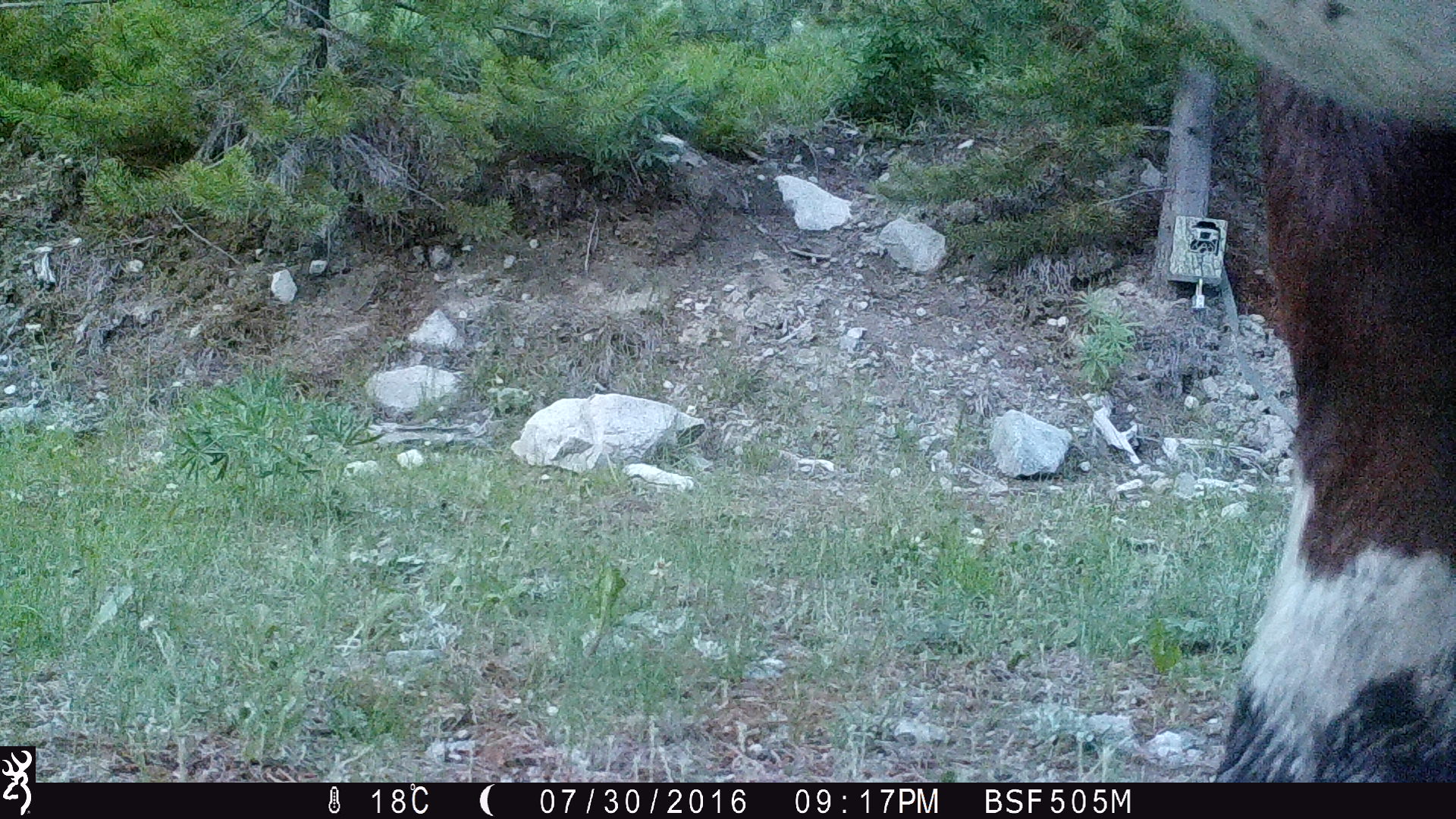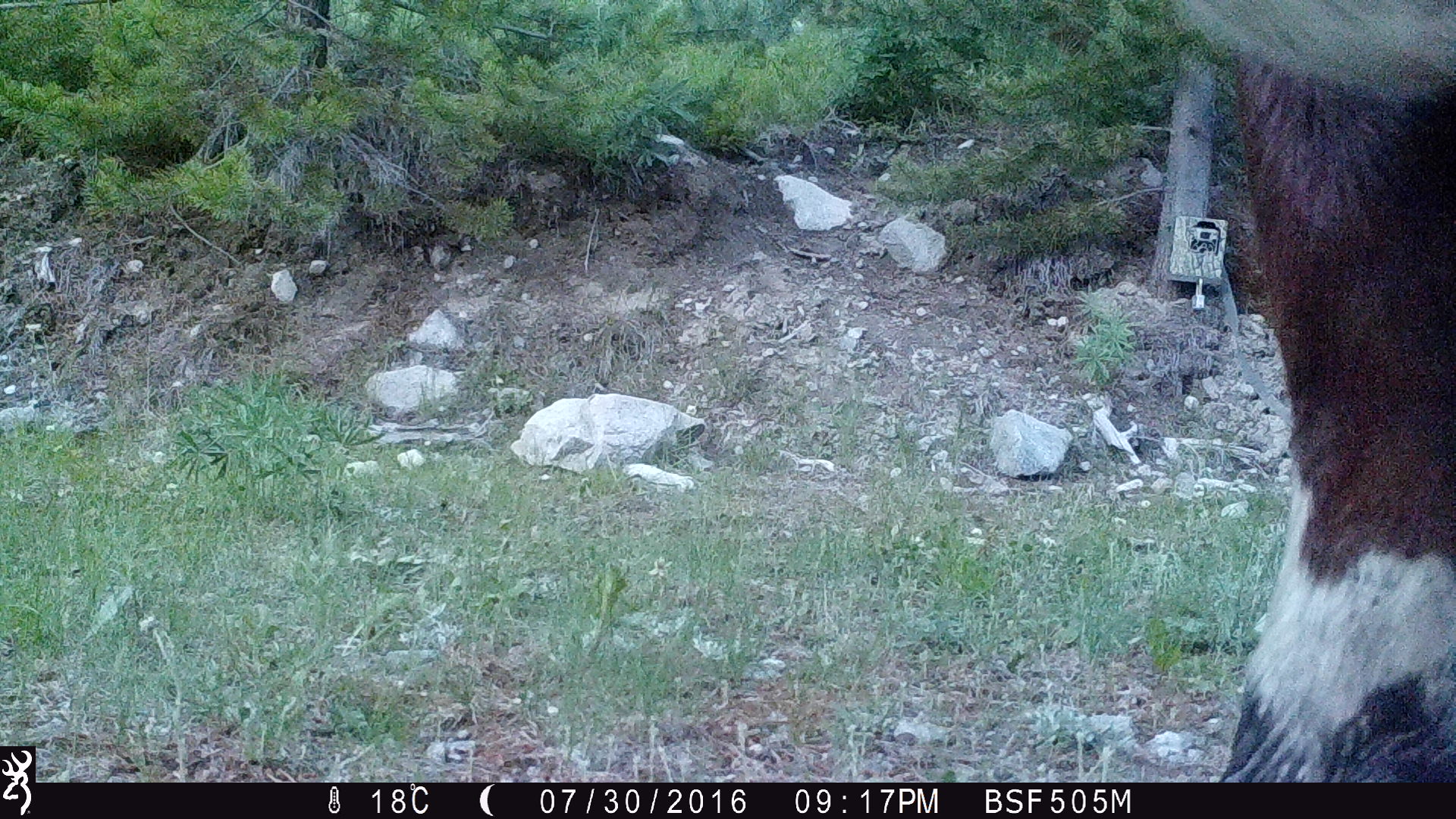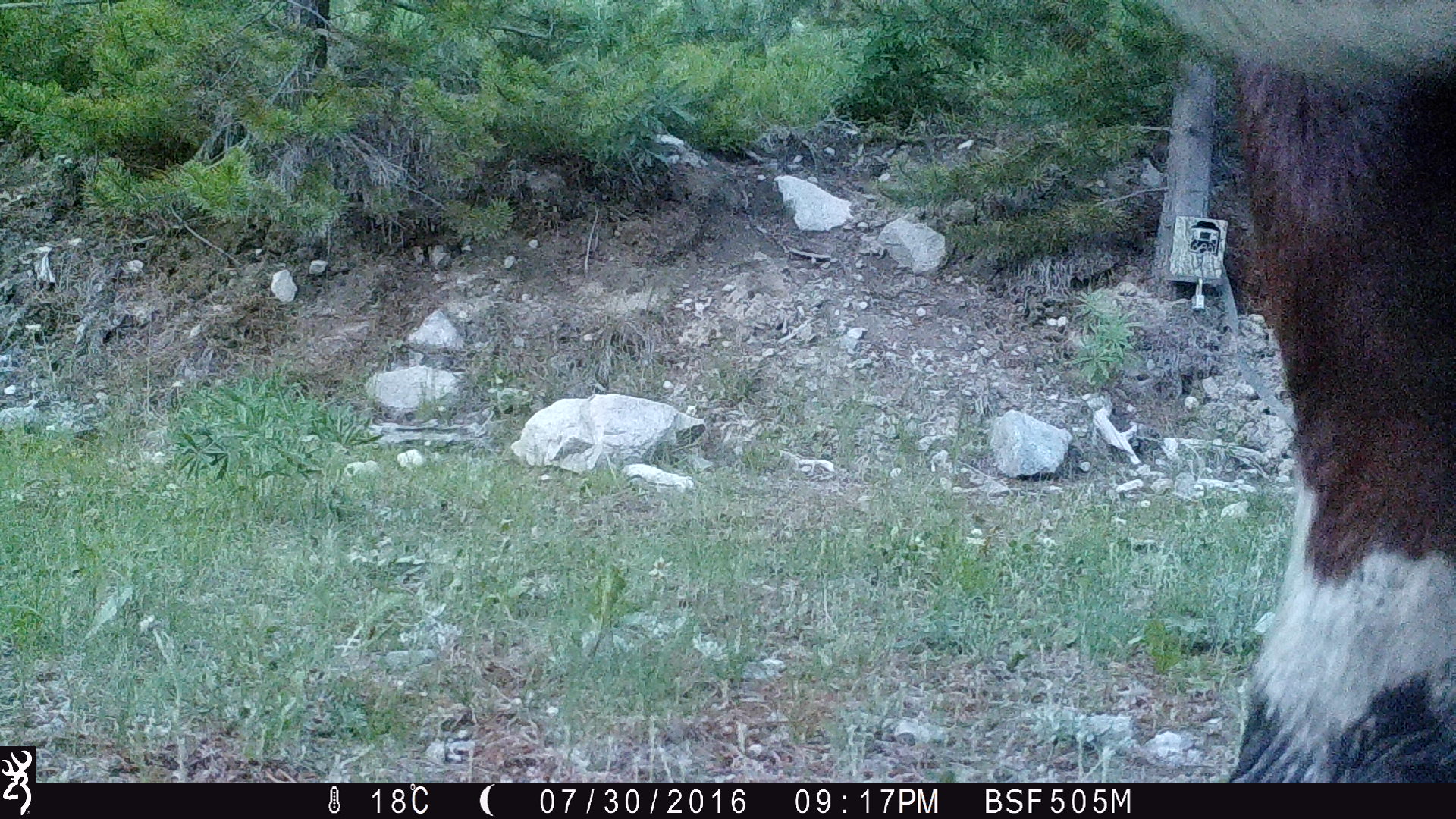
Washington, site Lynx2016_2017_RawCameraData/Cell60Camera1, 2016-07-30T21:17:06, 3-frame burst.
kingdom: Animalia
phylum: Chordata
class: Mammalia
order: Artiodactyla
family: Bovidae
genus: Bos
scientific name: Bos taurus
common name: domestic cattle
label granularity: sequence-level